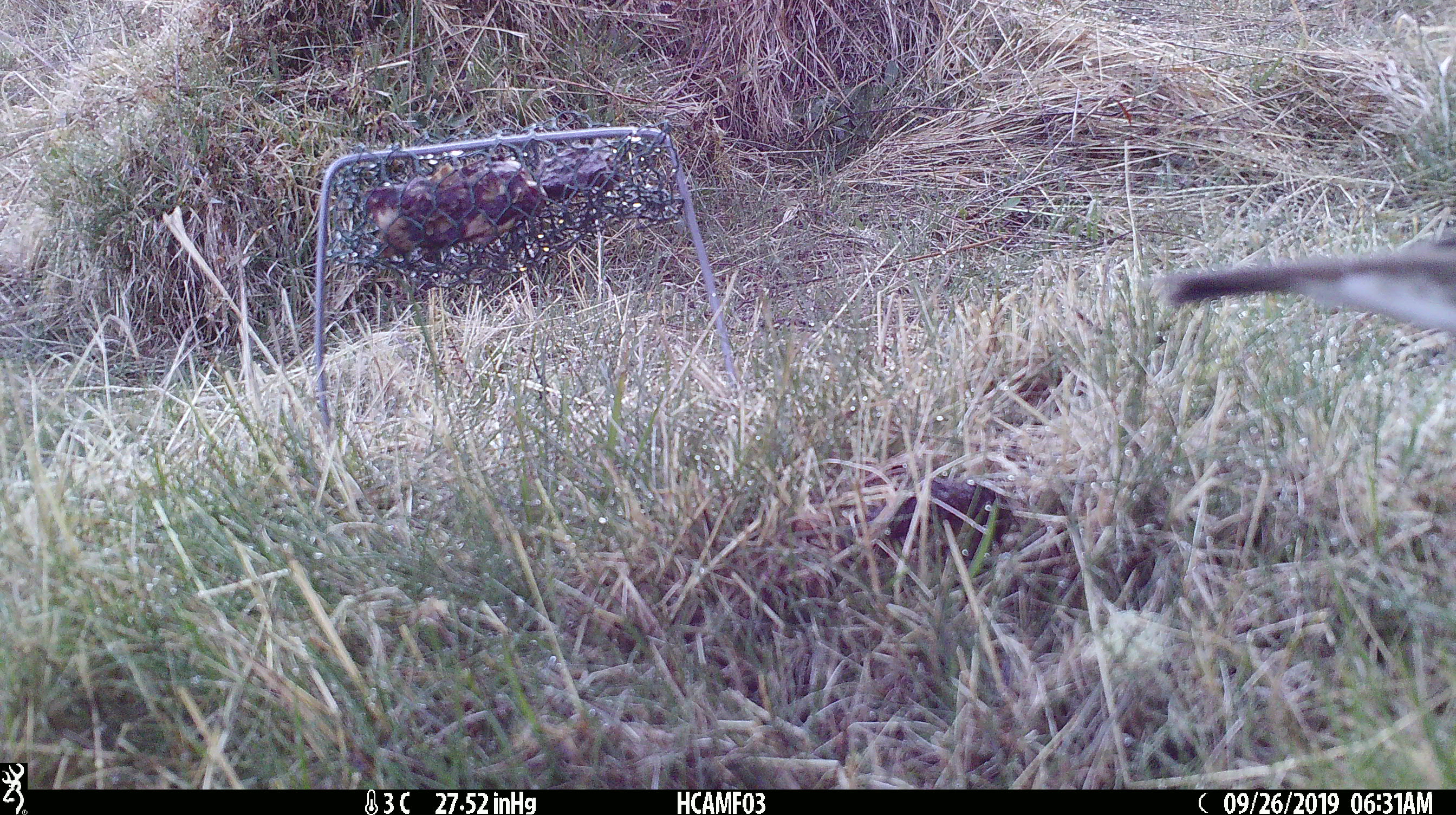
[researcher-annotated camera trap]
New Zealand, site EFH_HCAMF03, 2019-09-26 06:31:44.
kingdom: Animalia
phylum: Chordata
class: Aves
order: Passeriformes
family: Turdidae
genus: Turdus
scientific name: Turdus philomelos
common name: song thrush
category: thrush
Thrush (song thrush) (Turdus philomelos).